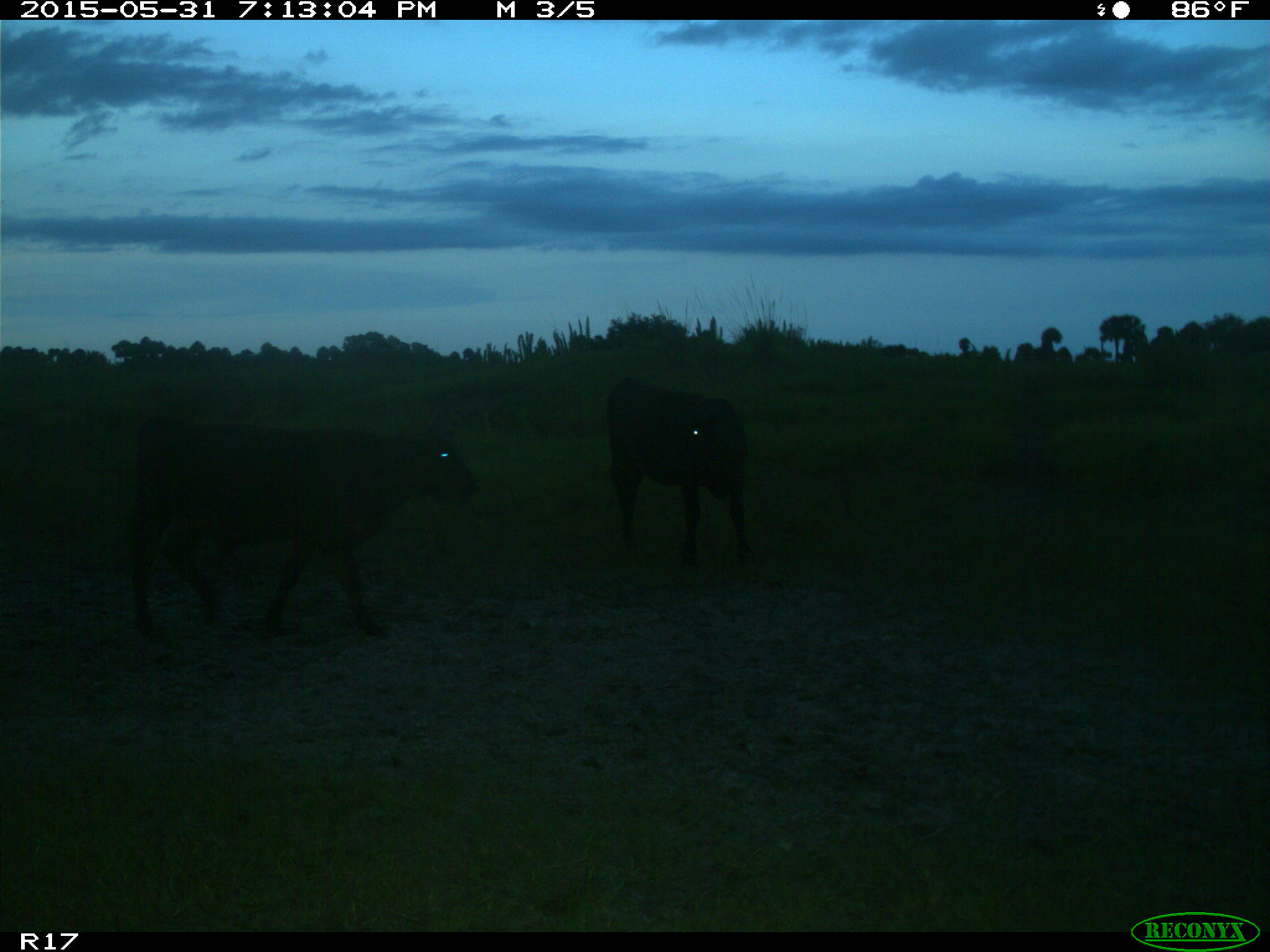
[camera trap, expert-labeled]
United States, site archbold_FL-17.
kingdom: Animalia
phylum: Chordata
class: Mammalia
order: Artiodactyla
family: Bovidae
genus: Bos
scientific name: Bos taurus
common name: domestic cow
Bos taurus (domestic cow).